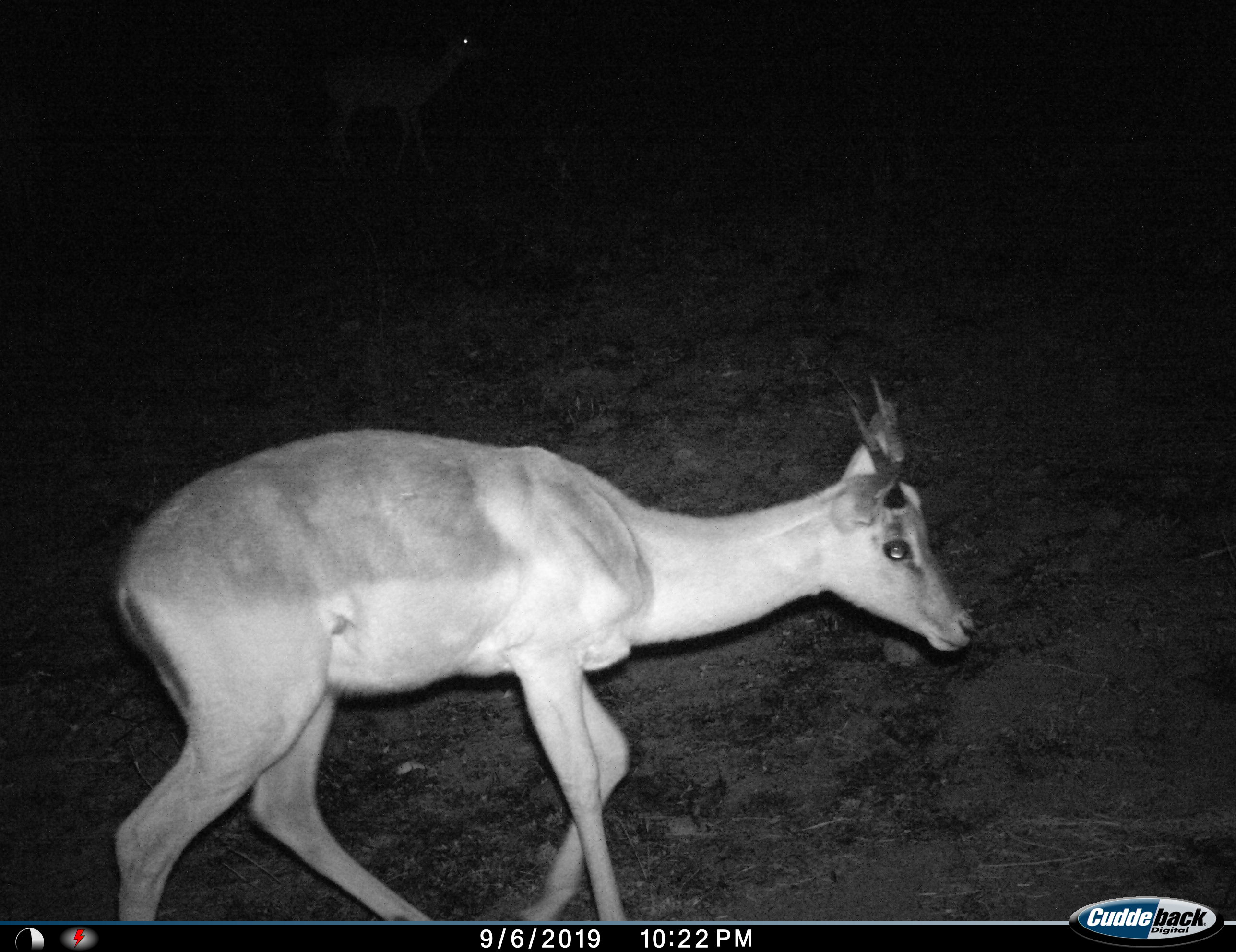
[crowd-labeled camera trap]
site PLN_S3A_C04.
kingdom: Animalia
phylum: Chordata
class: Mammalia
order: Artiodactyla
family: Bovidae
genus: Aepyceros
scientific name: Aepyceros melampus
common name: impala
Impala (Aepyceros melampus), count 1. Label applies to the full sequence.